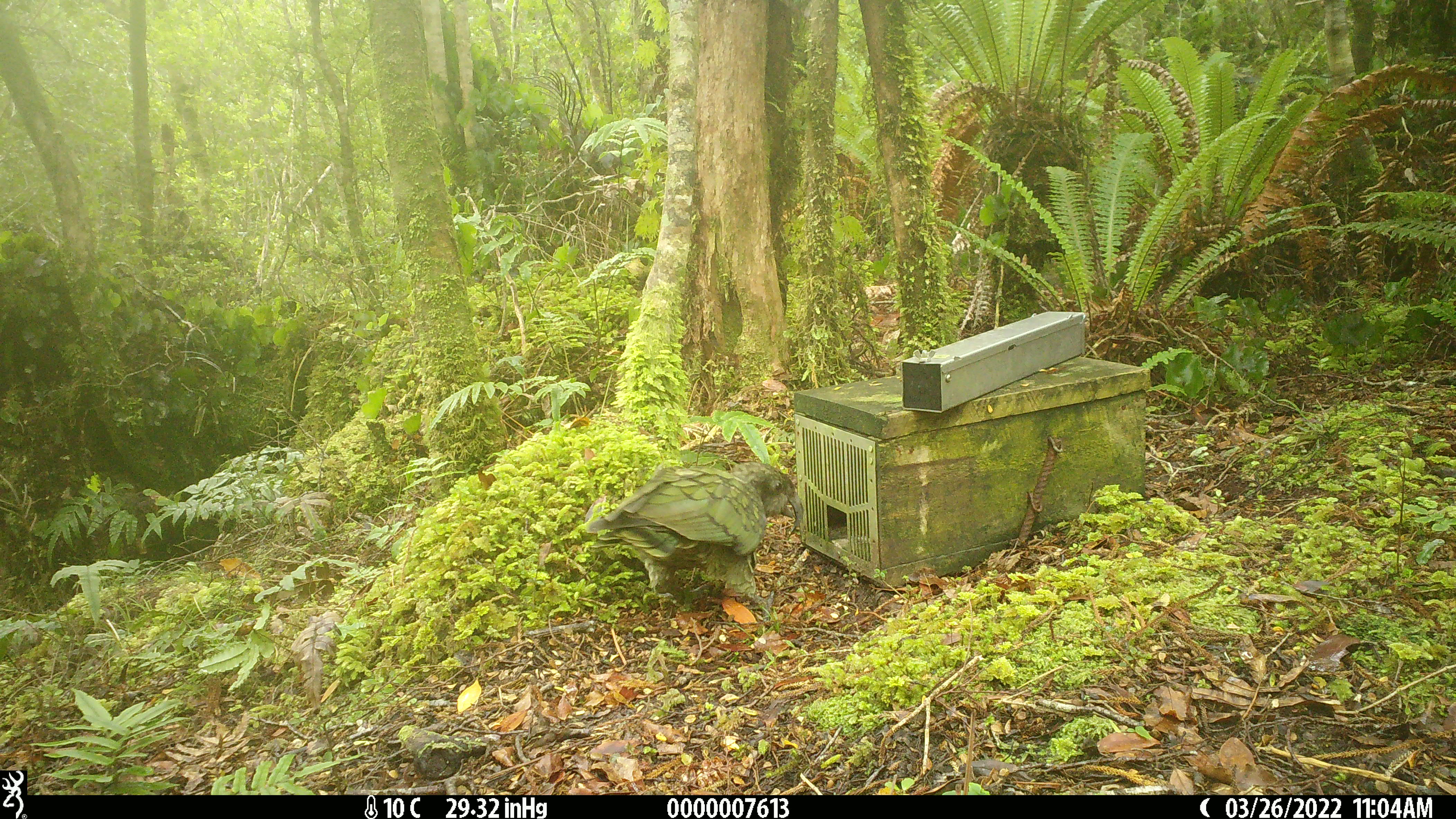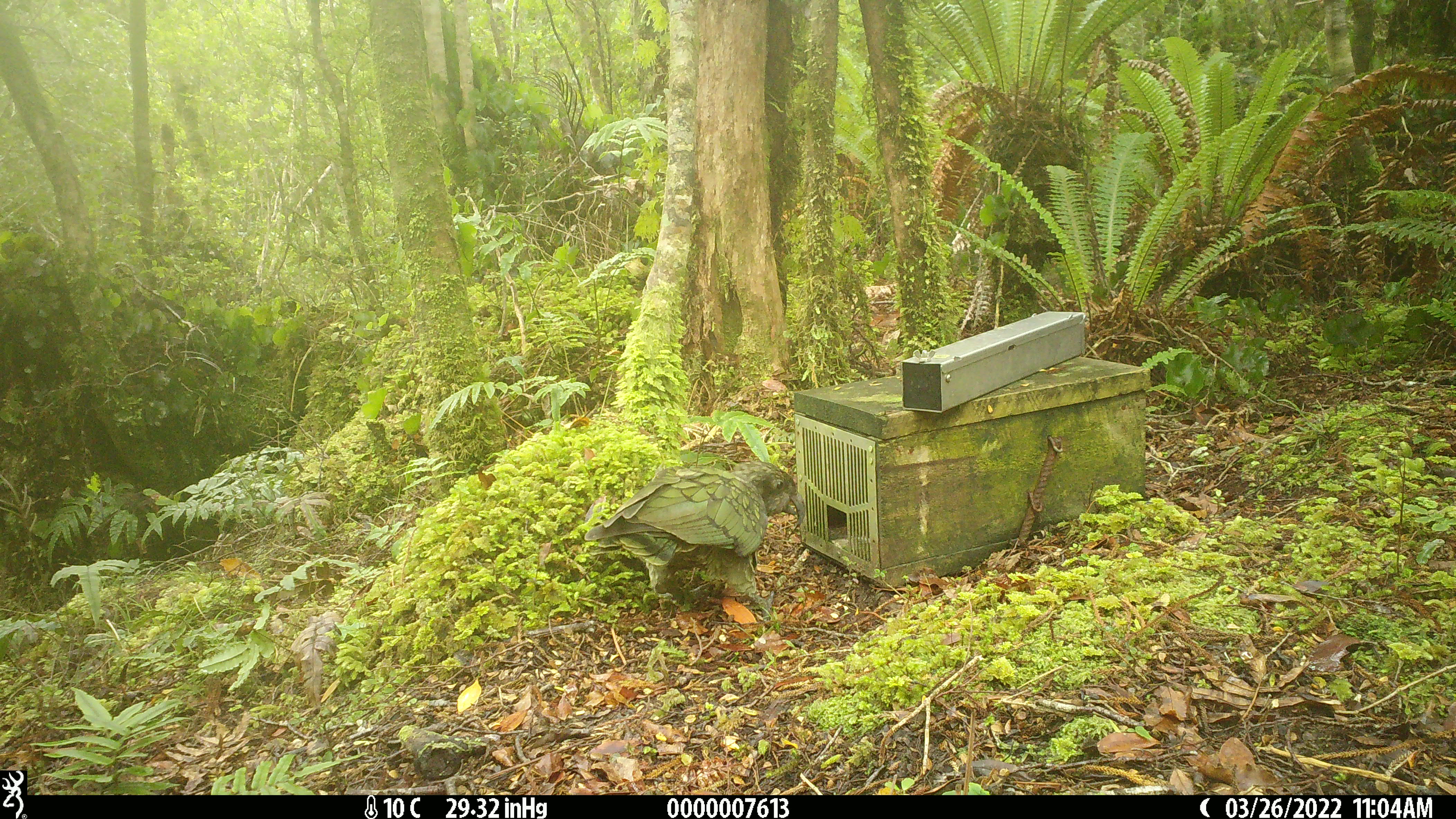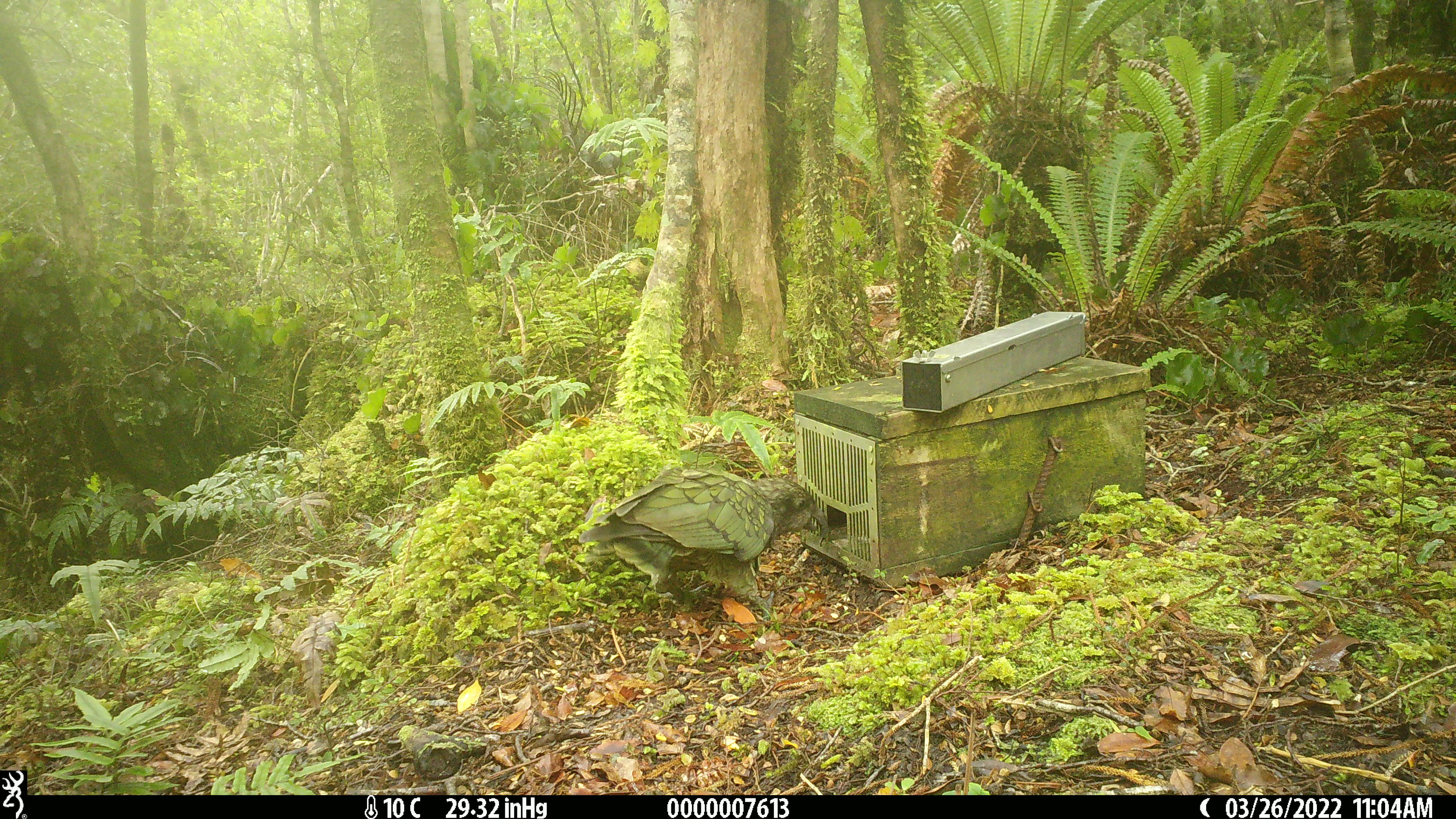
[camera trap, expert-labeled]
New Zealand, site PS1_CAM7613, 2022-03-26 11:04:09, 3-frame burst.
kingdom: Animalia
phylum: Chordata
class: Aves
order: Psittaciformes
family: Strigopidae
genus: Nestor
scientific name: Nestor notabilis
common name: kea